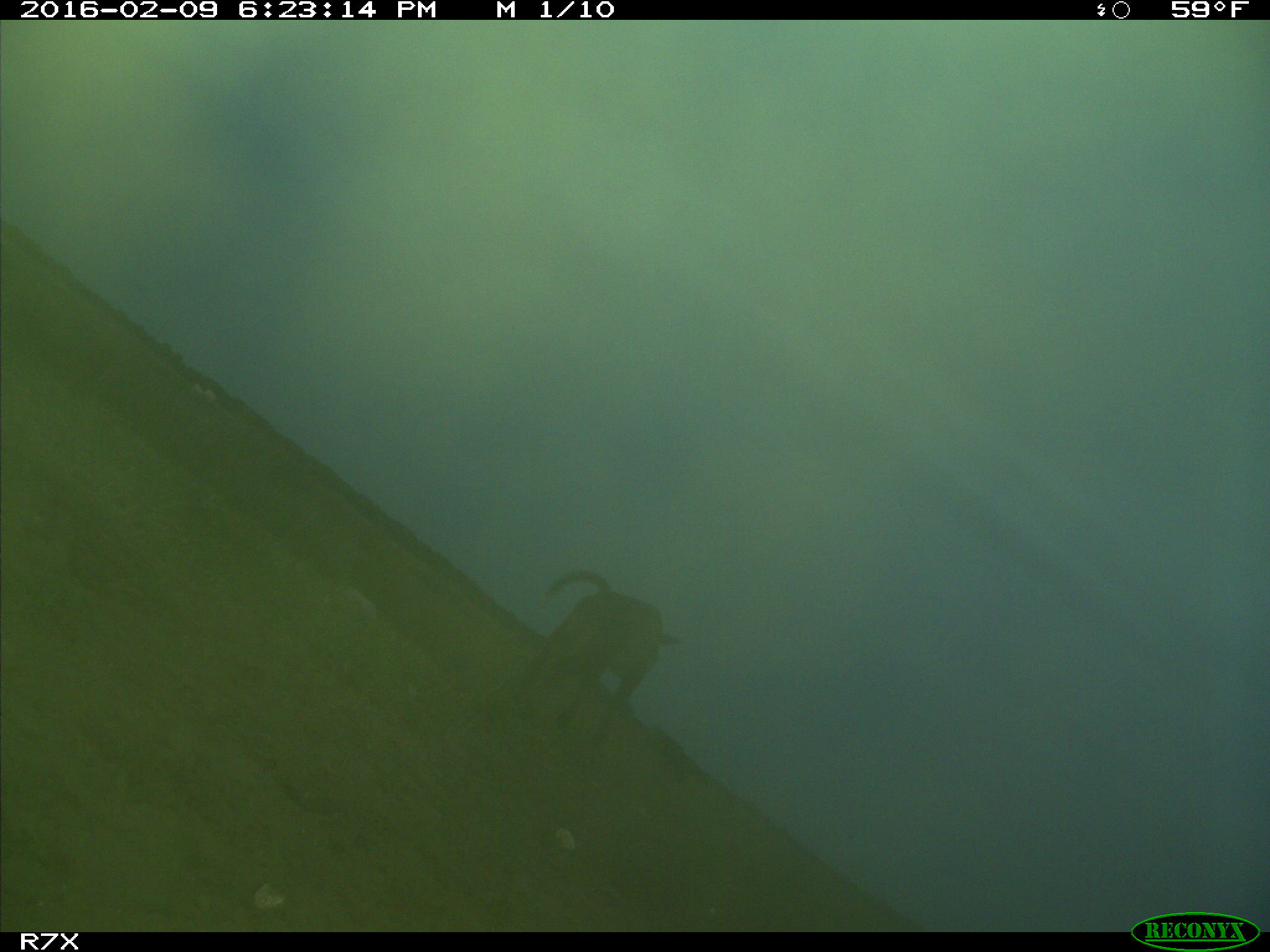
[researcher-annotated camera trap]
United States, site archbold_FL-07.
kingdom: Animalia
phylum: Chordata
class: Mammalia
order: Artiodactyla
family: Bovidae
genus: Bos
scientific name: Bos taurus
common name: domestic cow